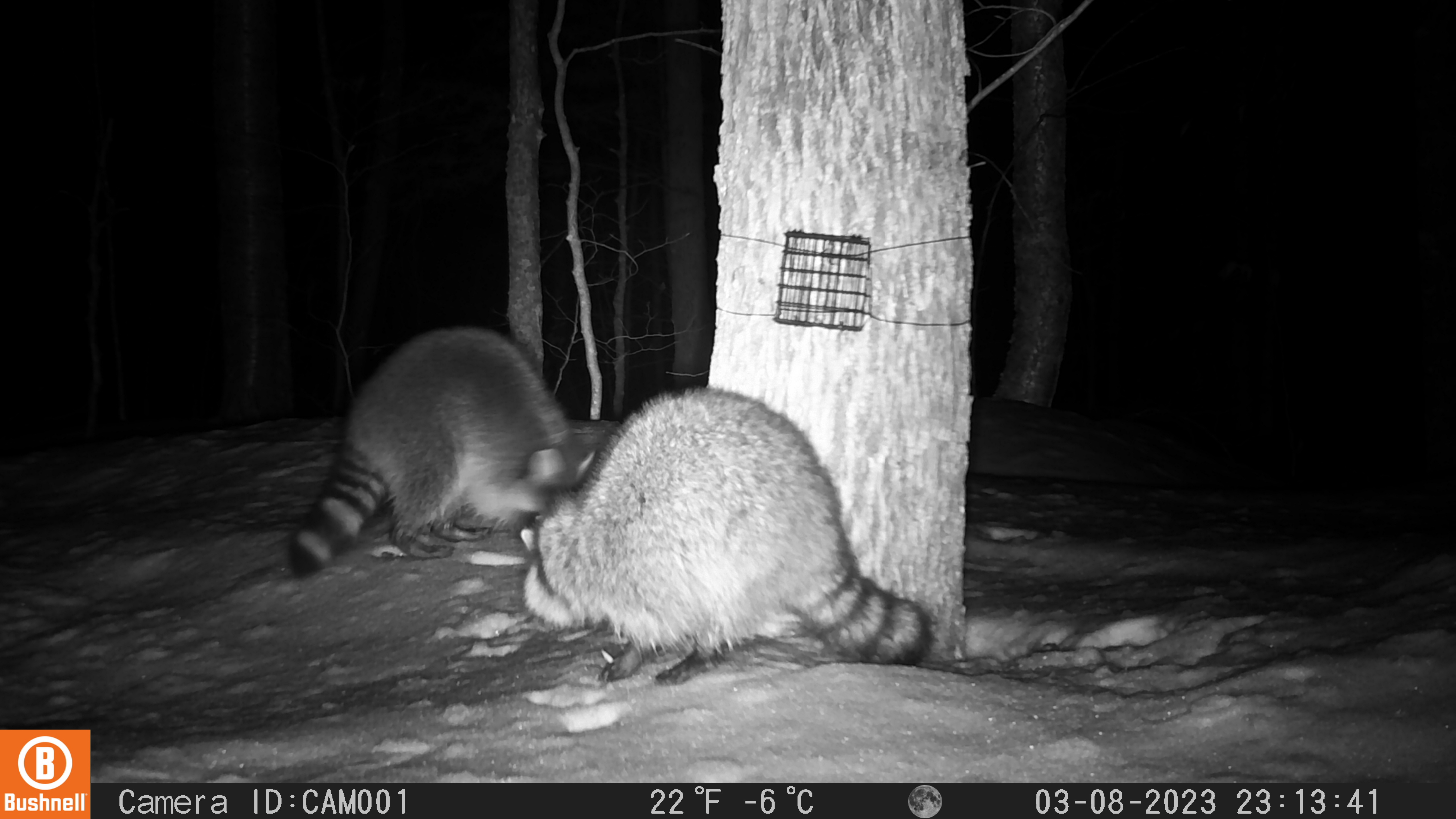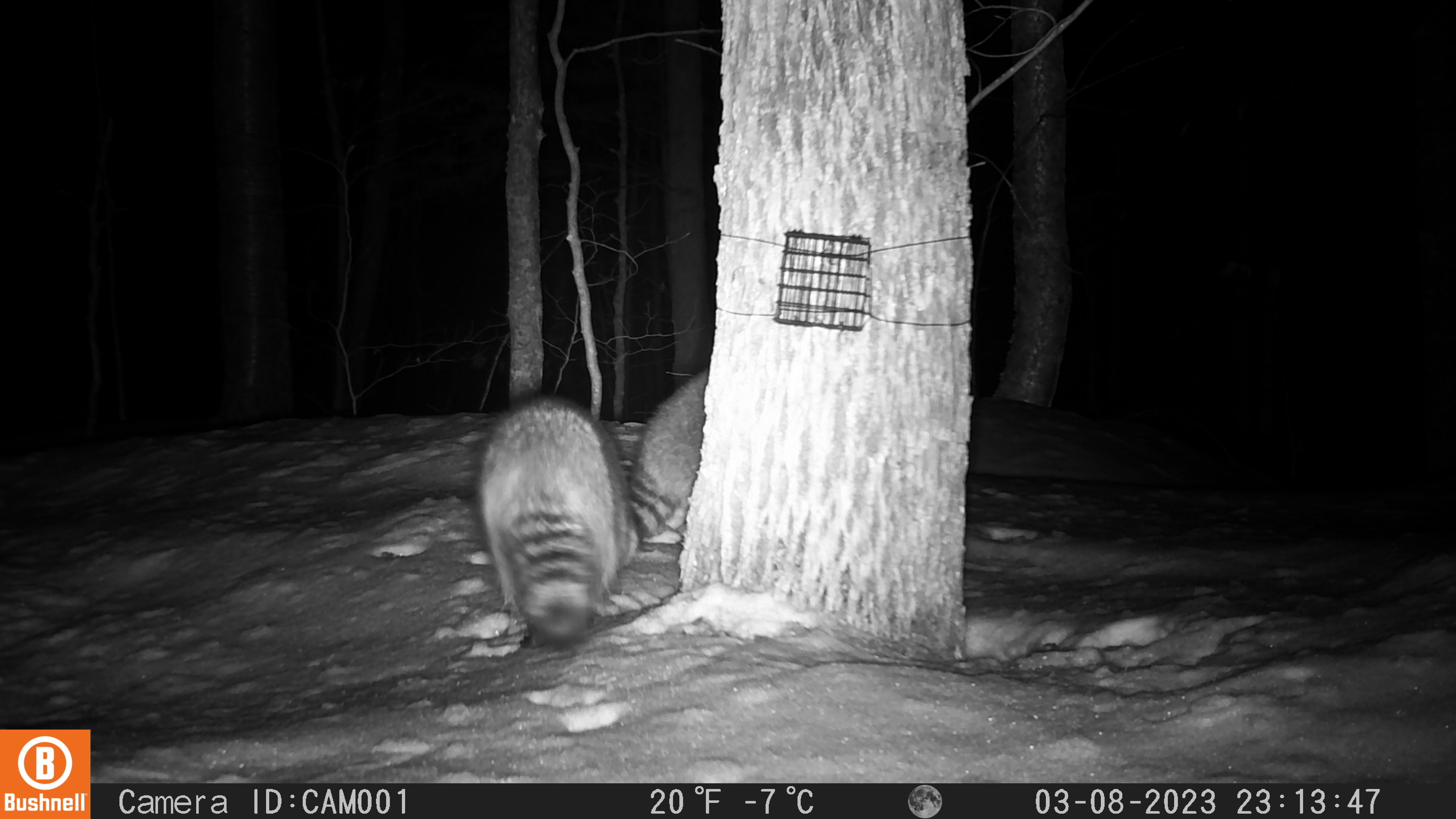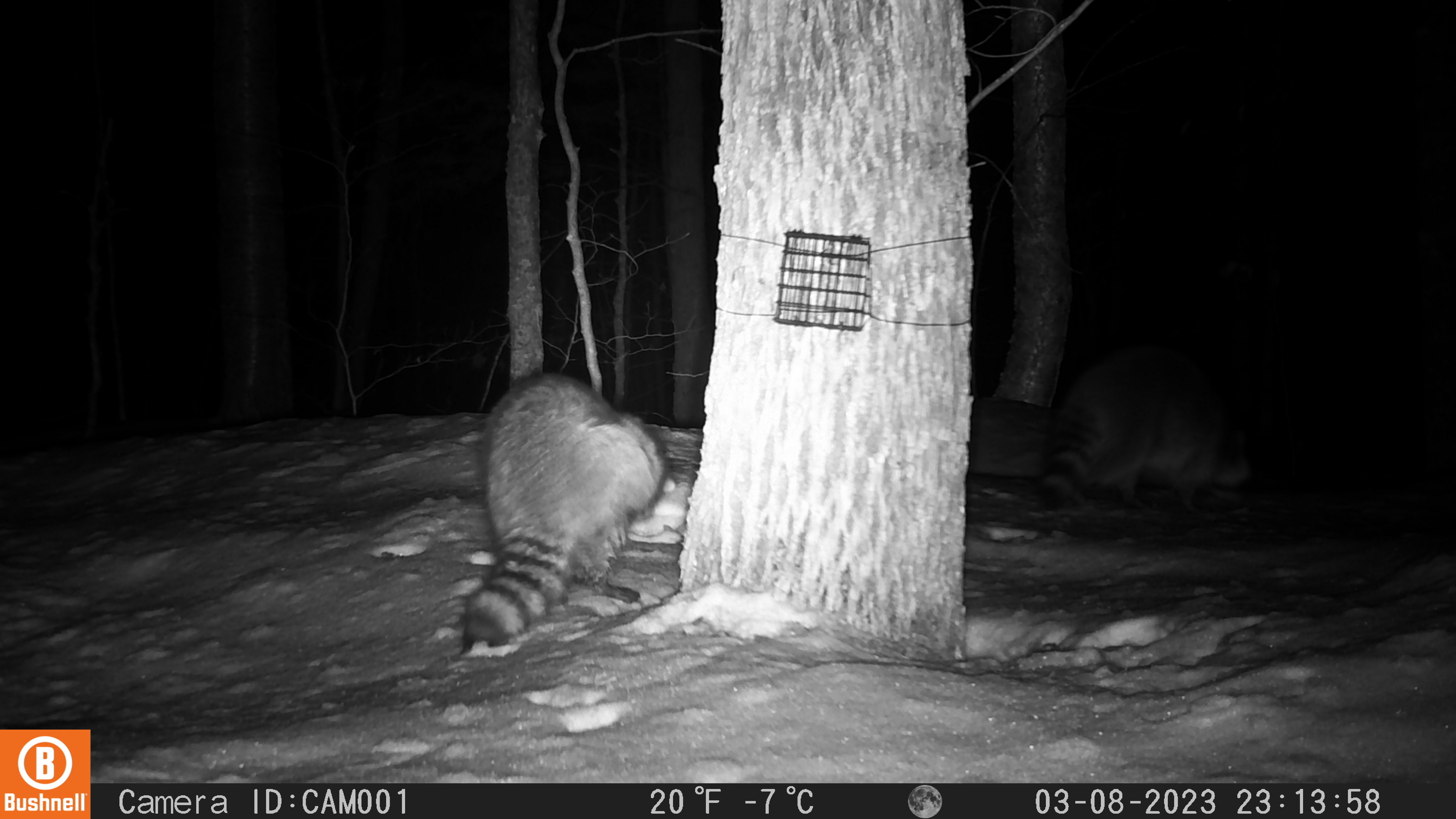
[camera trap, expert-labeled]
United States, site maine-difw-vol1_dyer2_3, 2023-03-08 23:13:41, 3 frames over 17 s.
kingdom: Animalia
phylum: Chordata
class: Mammalia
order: Carnivora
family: Procyonidae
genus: Procyon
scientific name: Procyon lotor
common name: raccoon